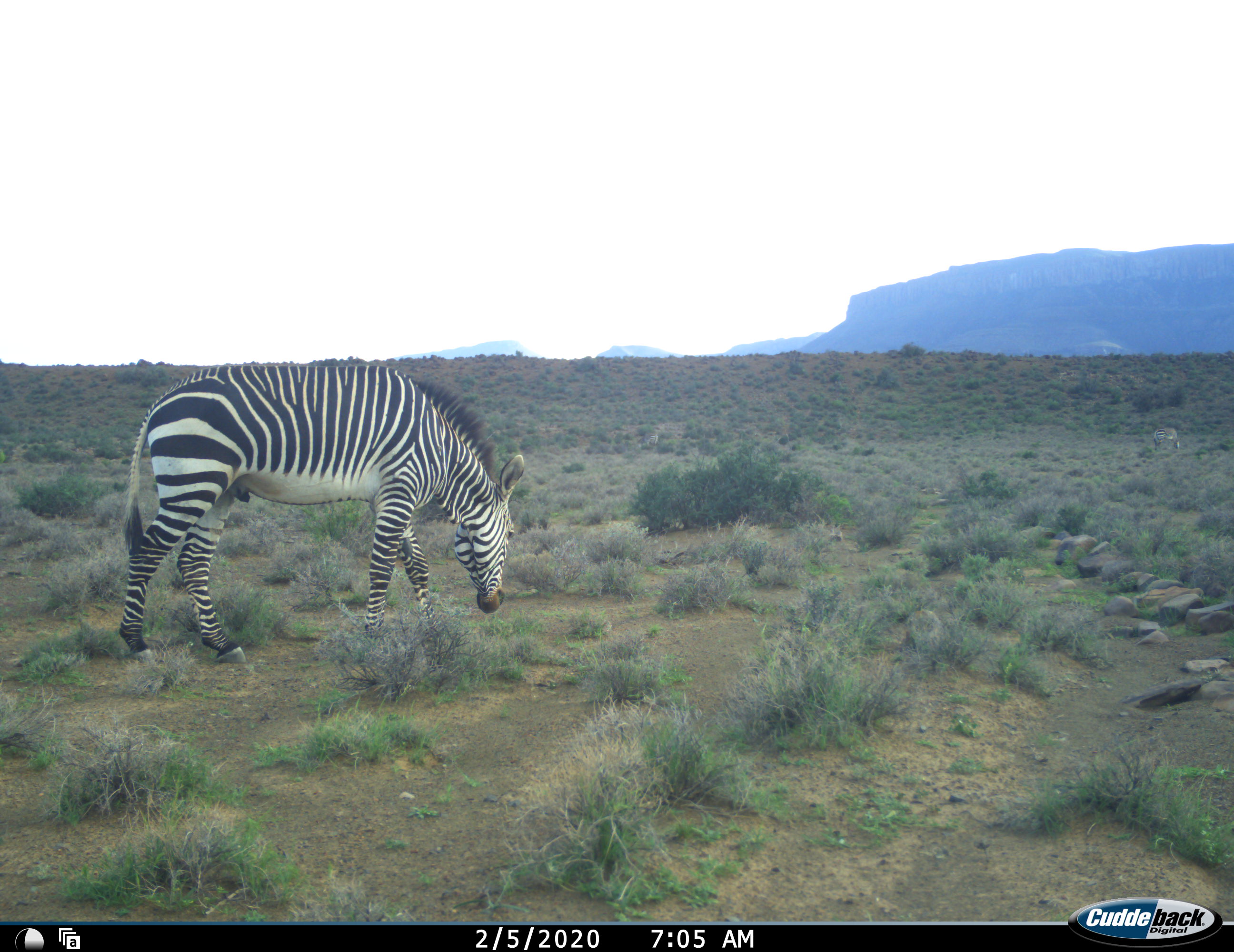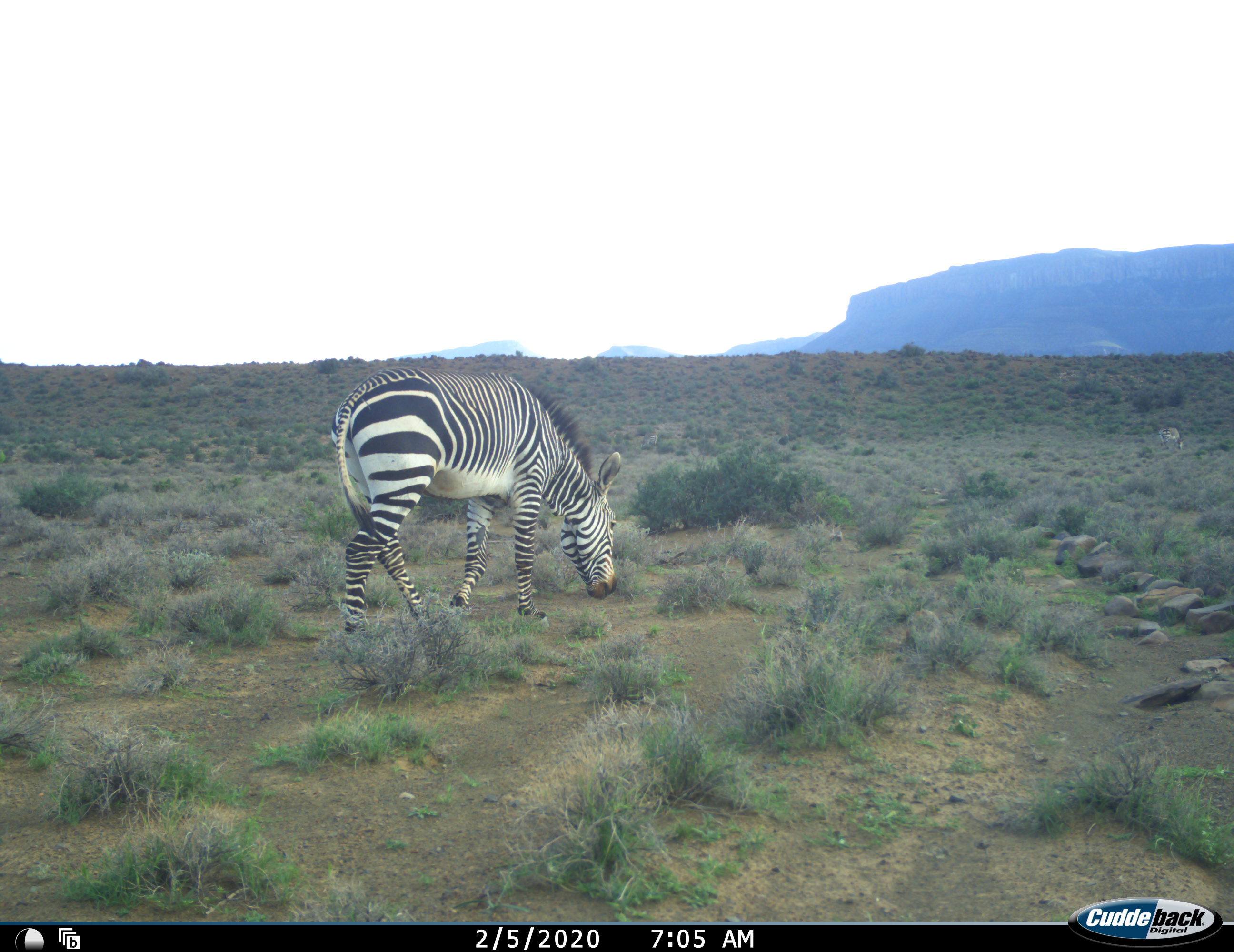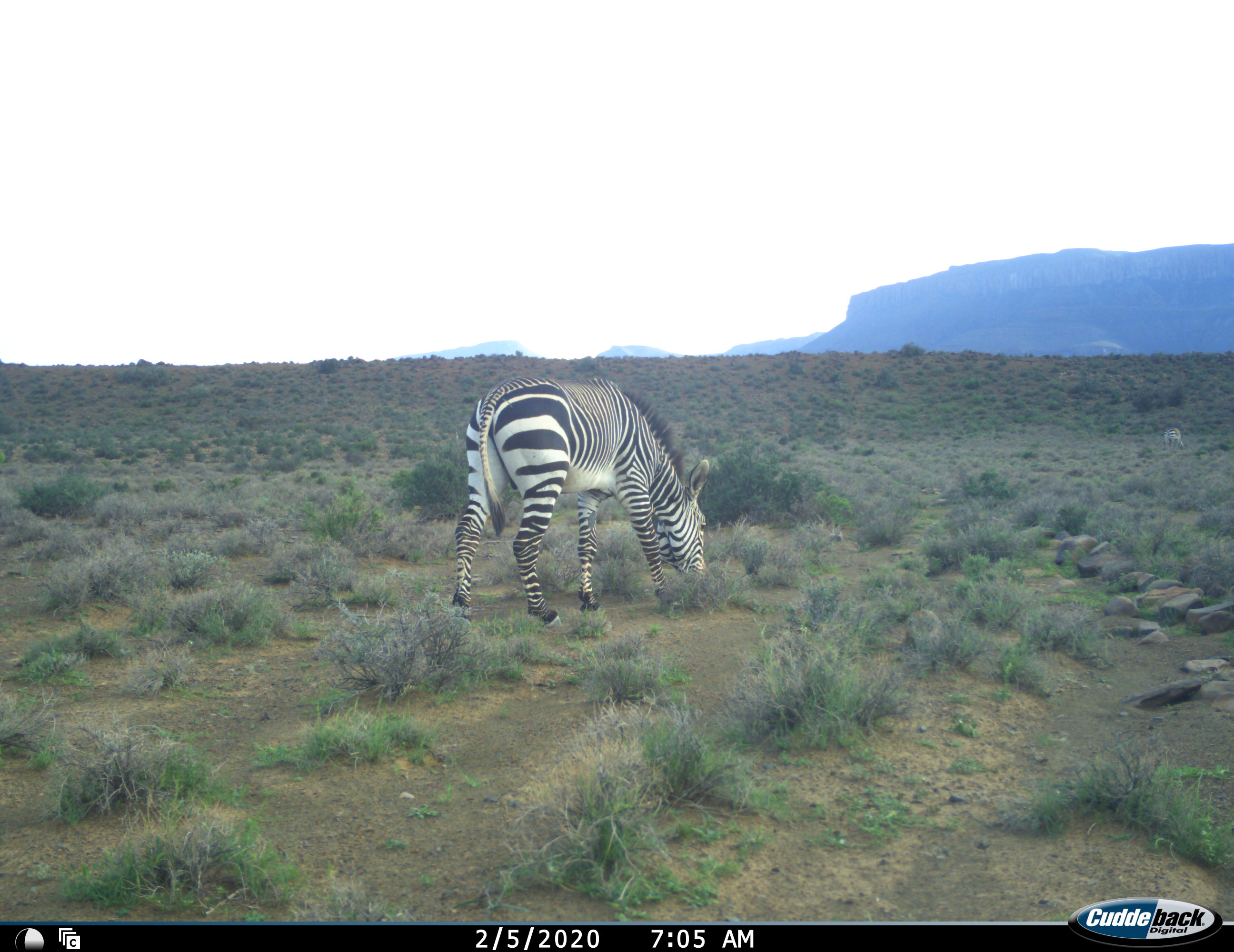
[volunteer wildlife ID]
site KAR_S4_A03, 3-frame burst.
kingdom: Animalia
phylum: Chordata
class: Mammalia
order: Perissodactyla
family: Equidae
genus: Equus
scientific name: Equus zebra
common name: mountain zebra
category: zebramountain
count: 1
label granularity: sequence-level